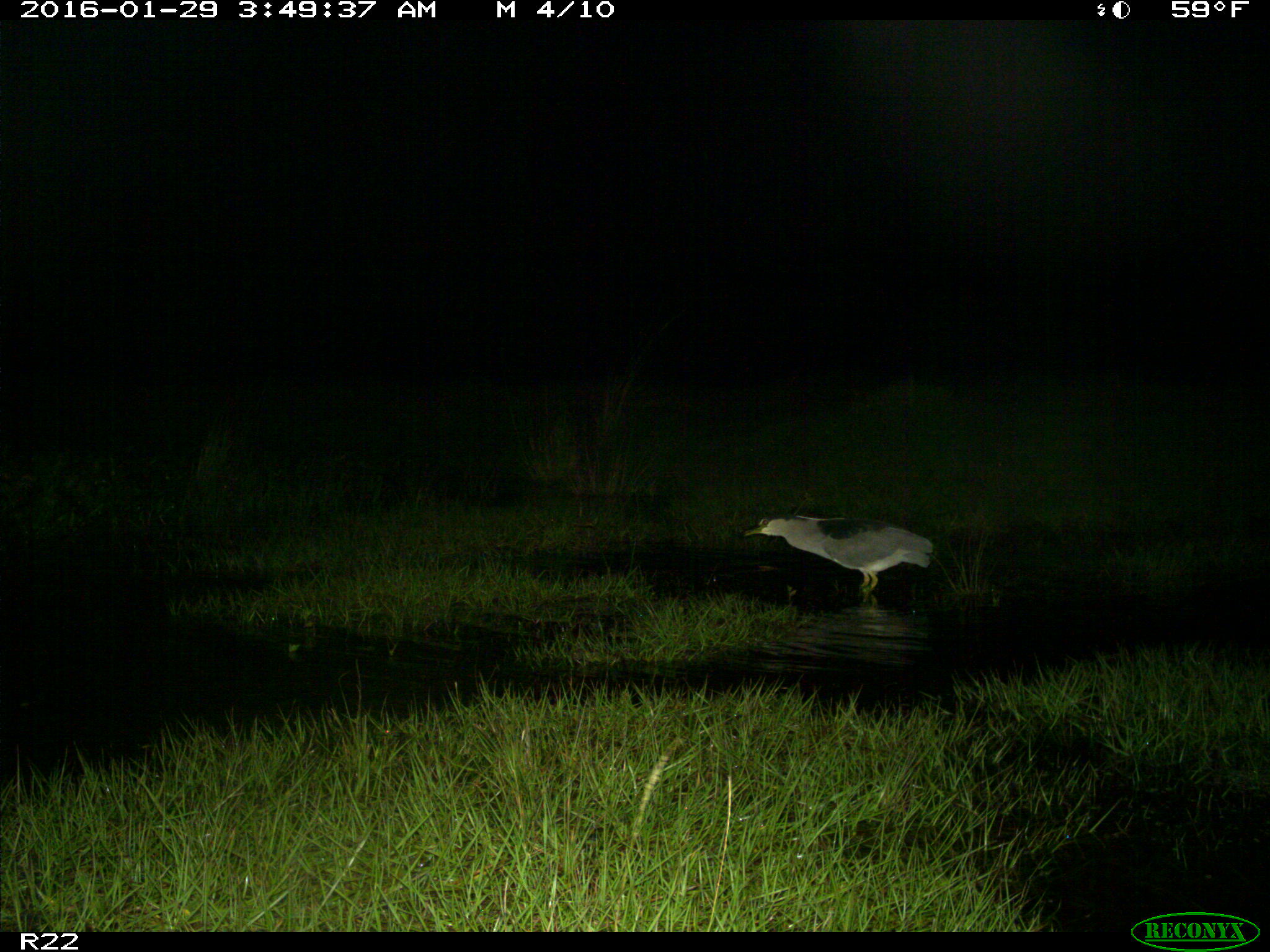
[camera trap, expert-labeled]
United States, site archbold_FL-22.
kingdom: Animalia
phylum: Chordata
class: Aves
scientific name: Aves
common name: birds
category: unidentified bird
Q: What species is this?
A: Unidentified bird (birds) (Aves).